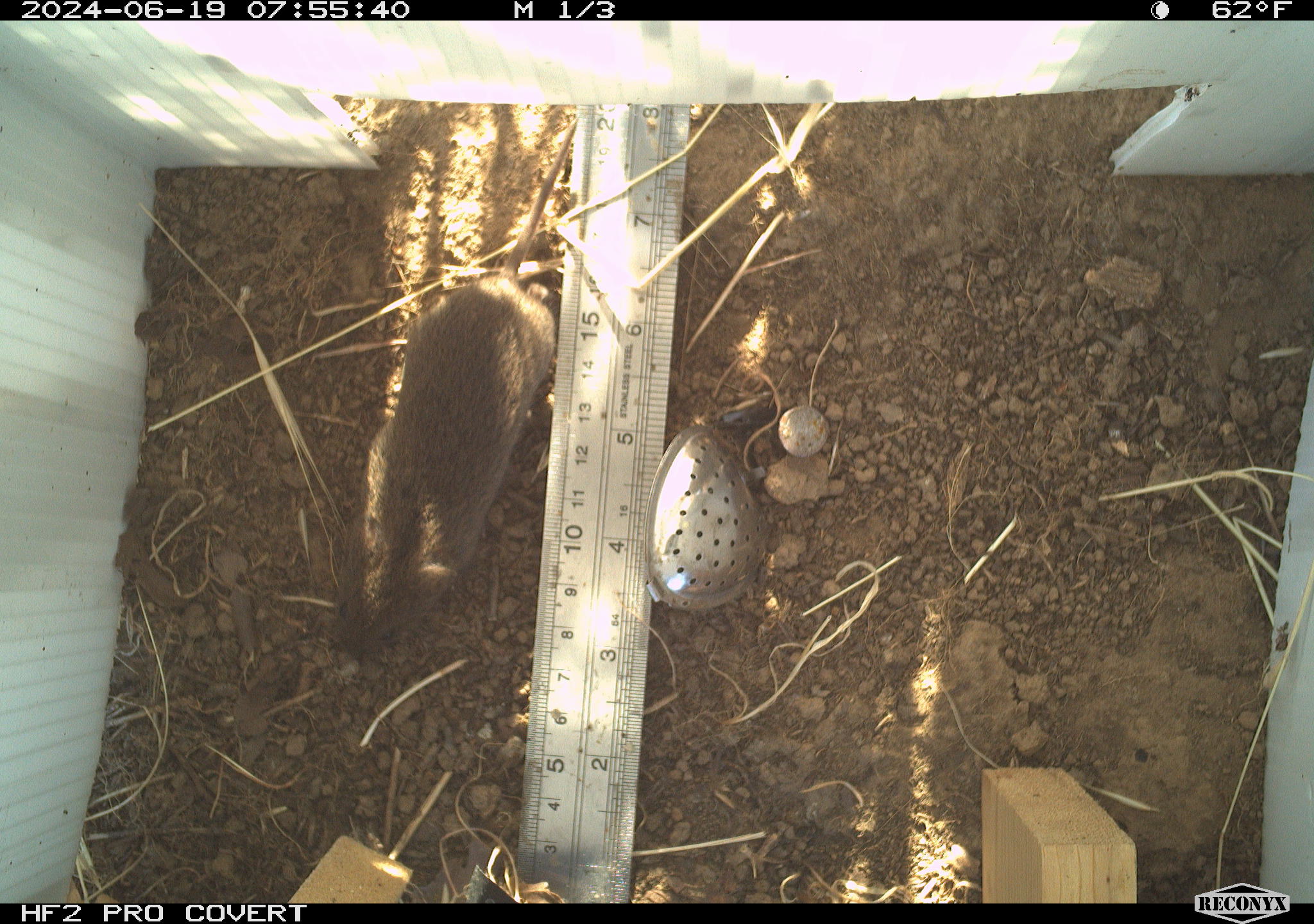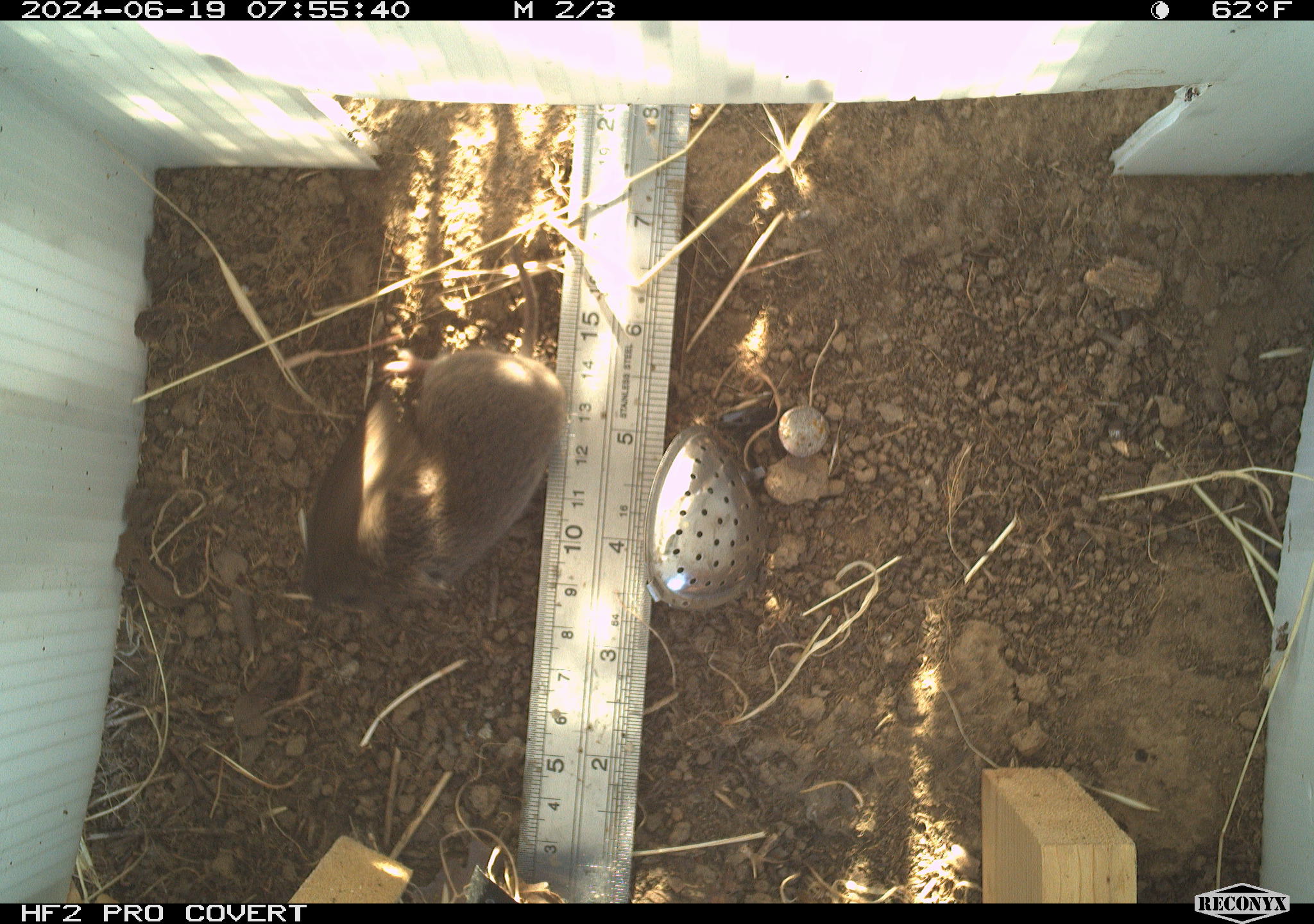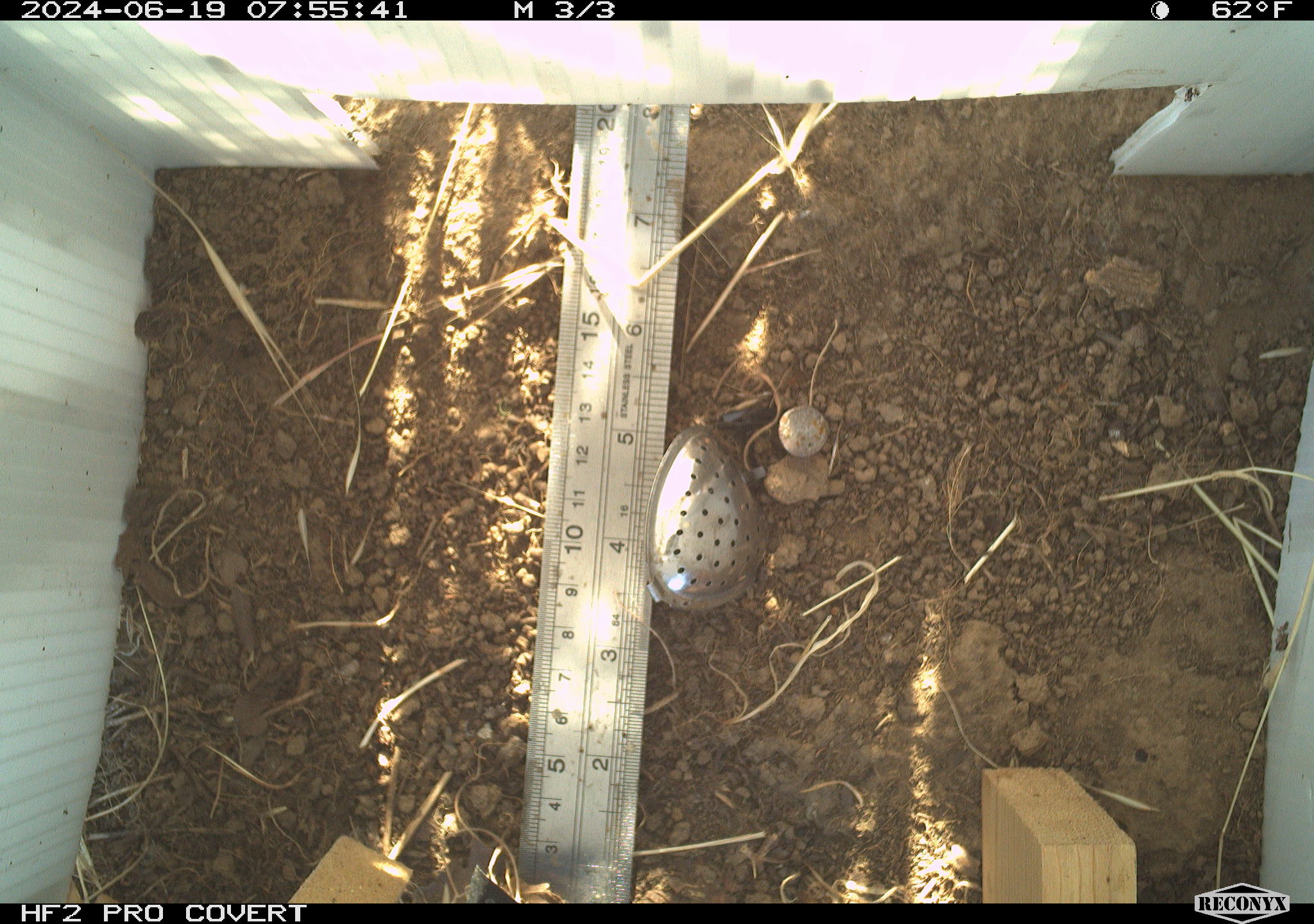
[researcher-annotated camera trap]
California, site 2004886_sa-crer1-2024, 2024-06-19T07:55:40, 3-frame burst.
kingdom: Animalia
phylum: Chordata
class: Mammalia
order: Rodentia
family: Cricetidae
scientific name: Arvicolinae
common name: voles, lemmings, and muskrats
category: arvicolinae subfamily